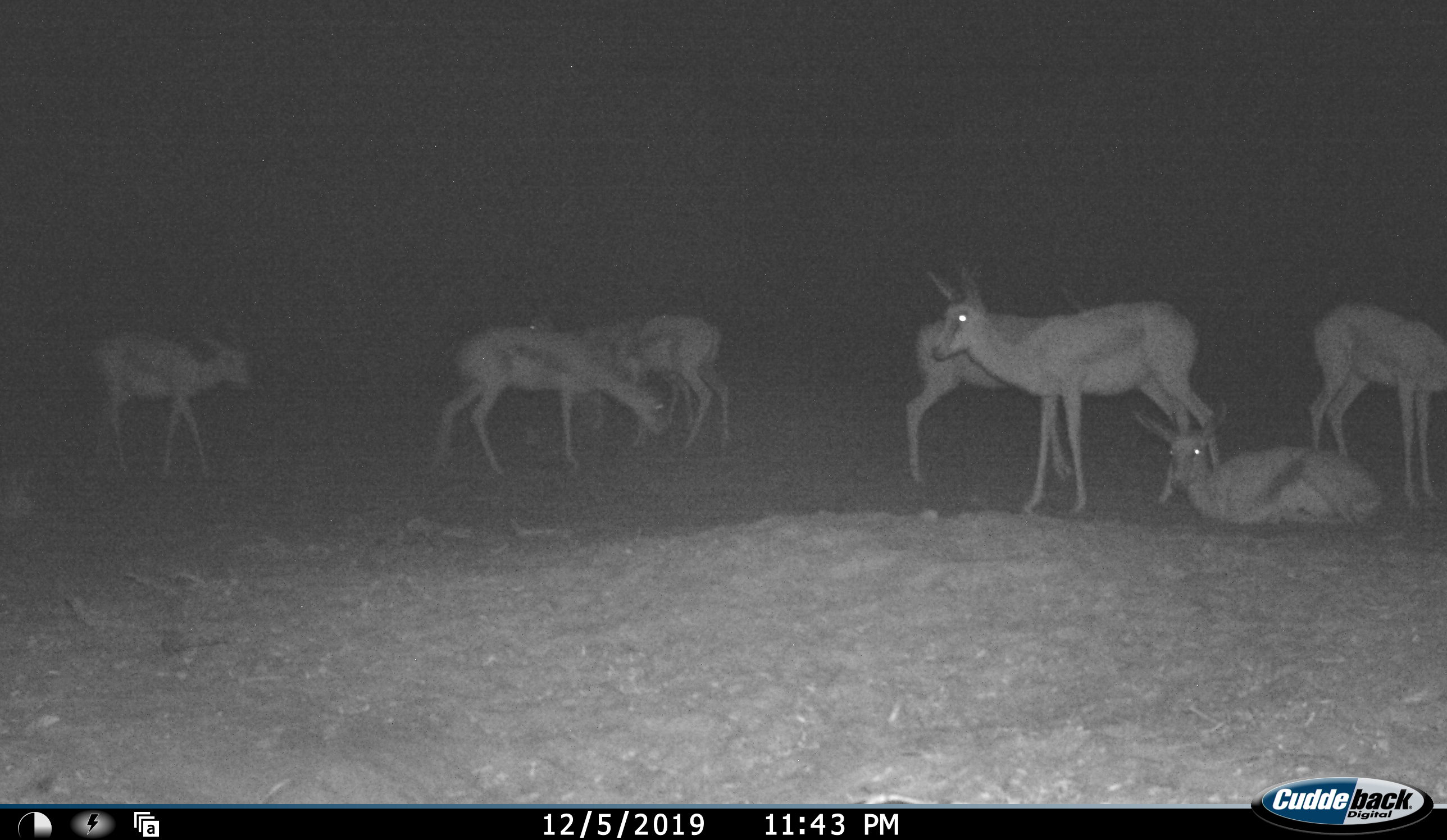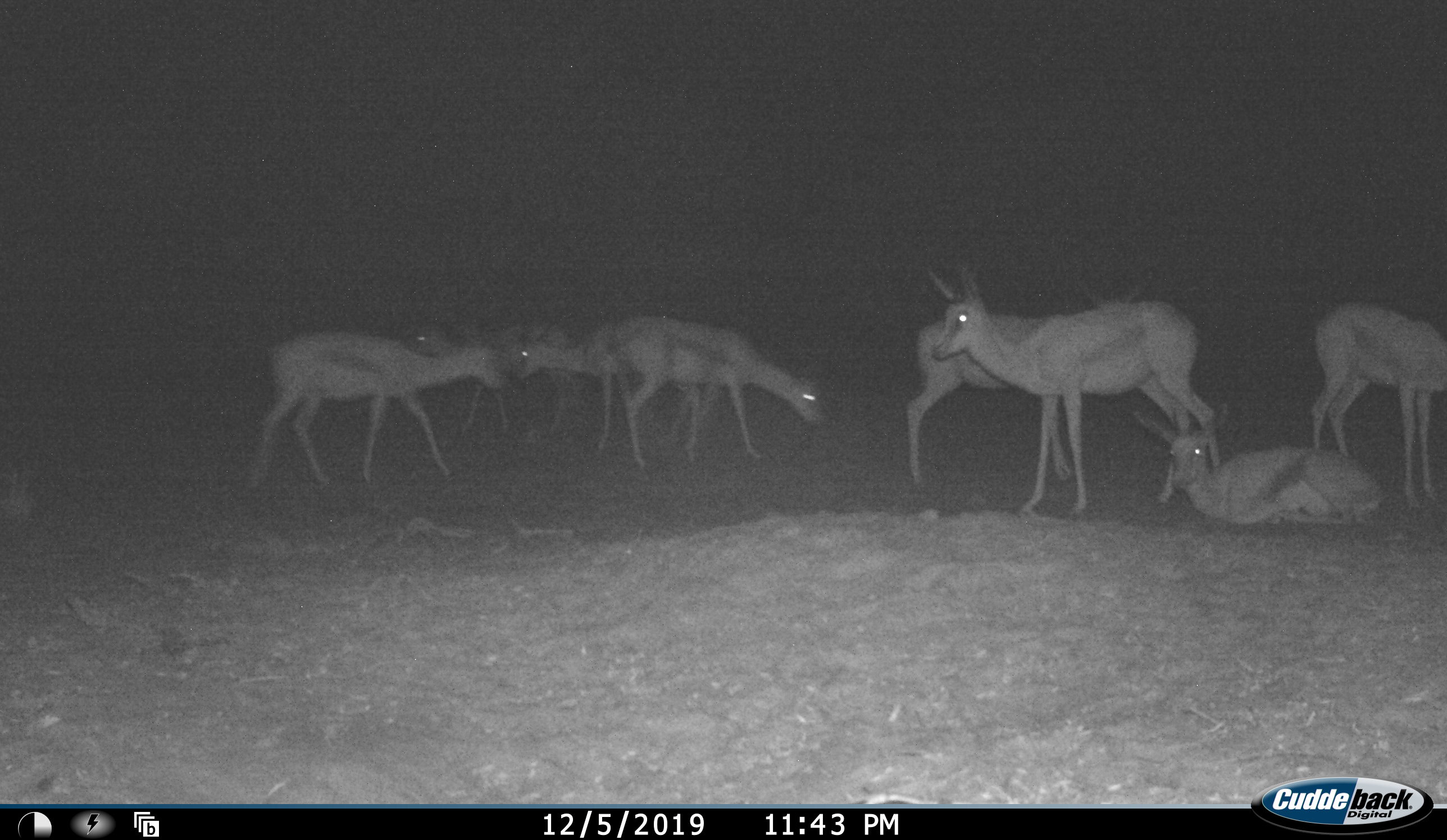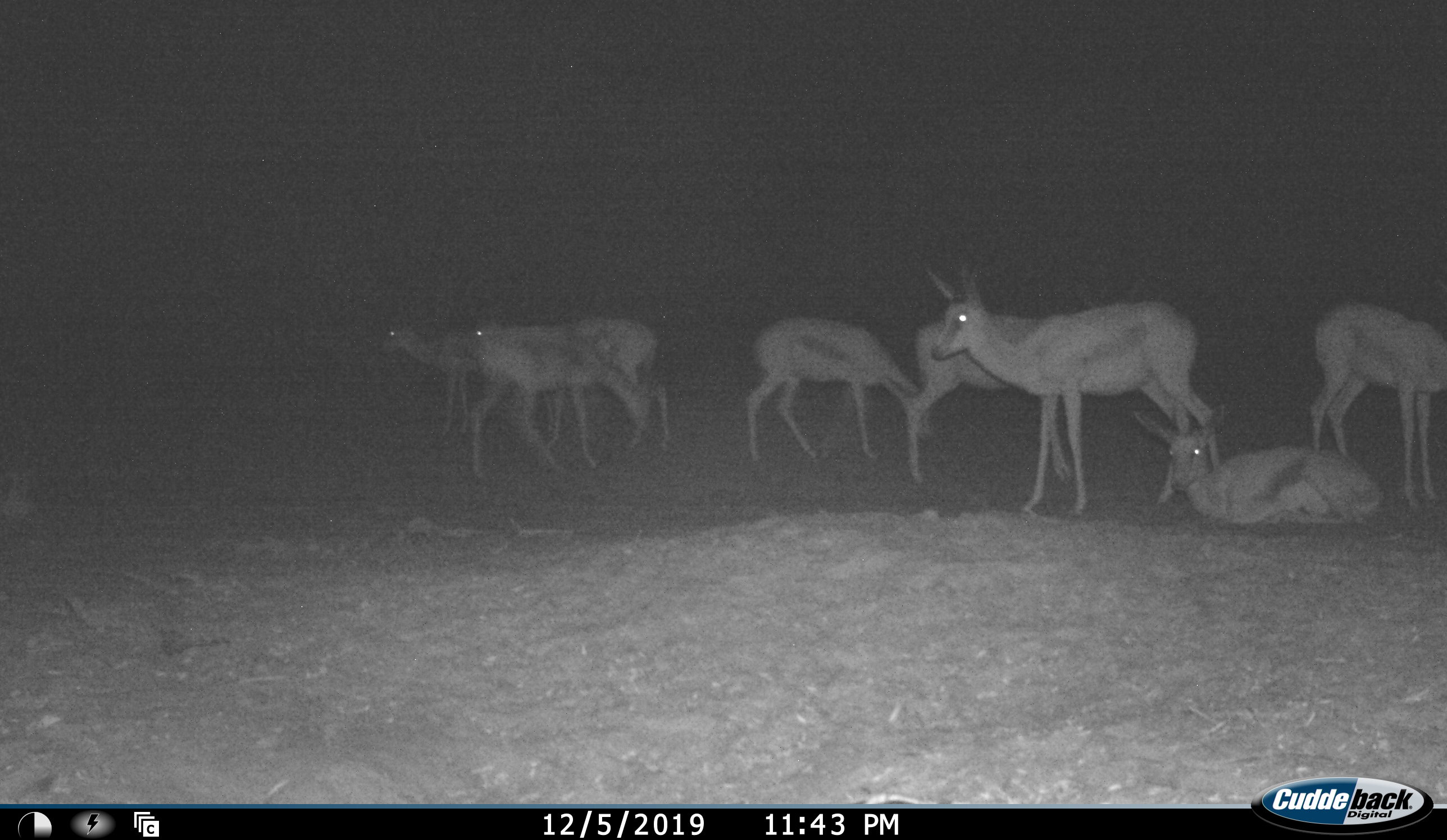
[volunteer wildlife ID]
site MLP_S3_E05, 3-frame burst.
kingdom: Animalia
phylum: Chordata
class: Mammalia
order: Artiodactyla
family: Bovidae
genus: Antidorcas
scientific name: Antidorcas marsupialis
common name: springbok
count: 8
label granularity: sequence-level